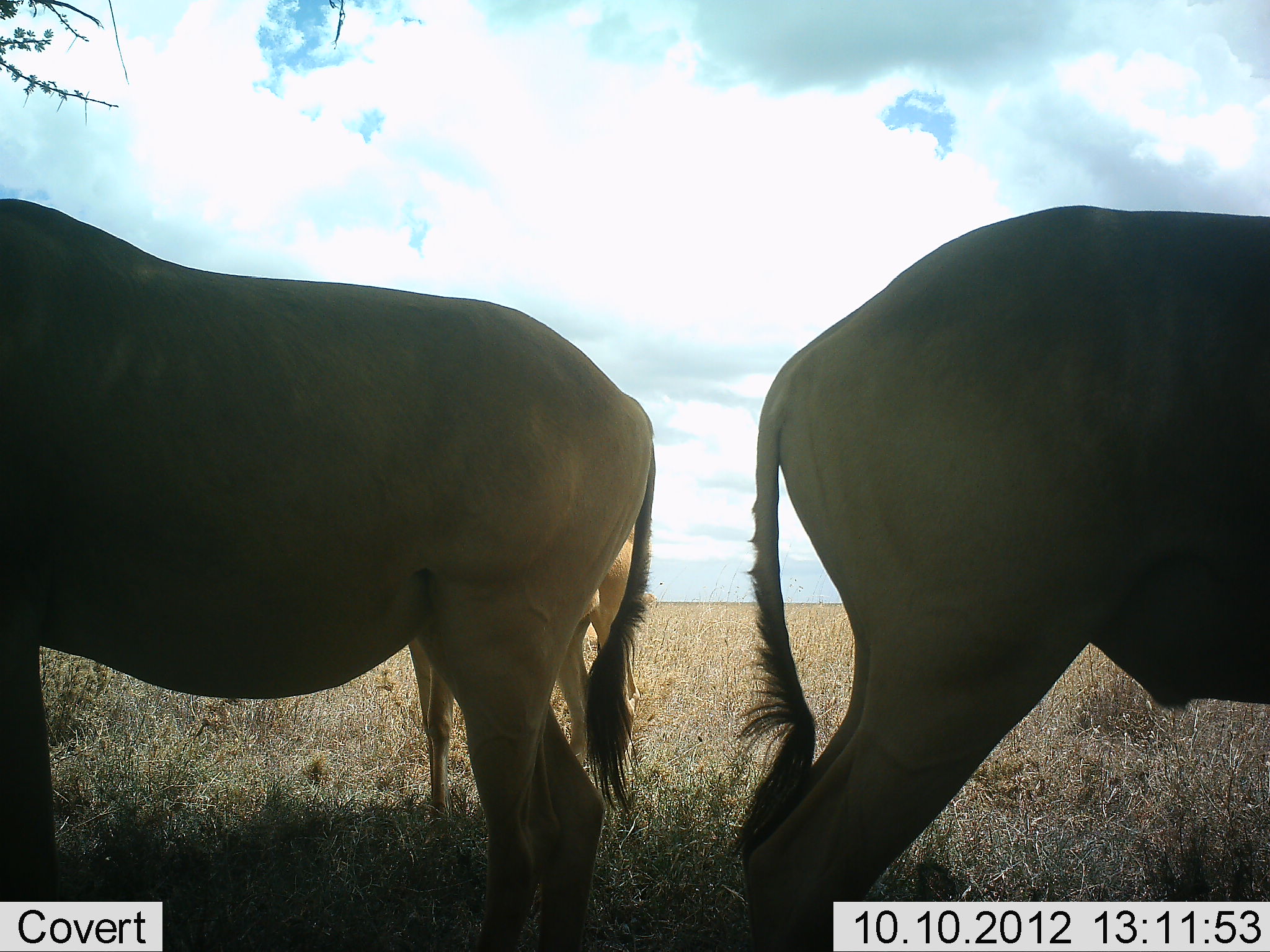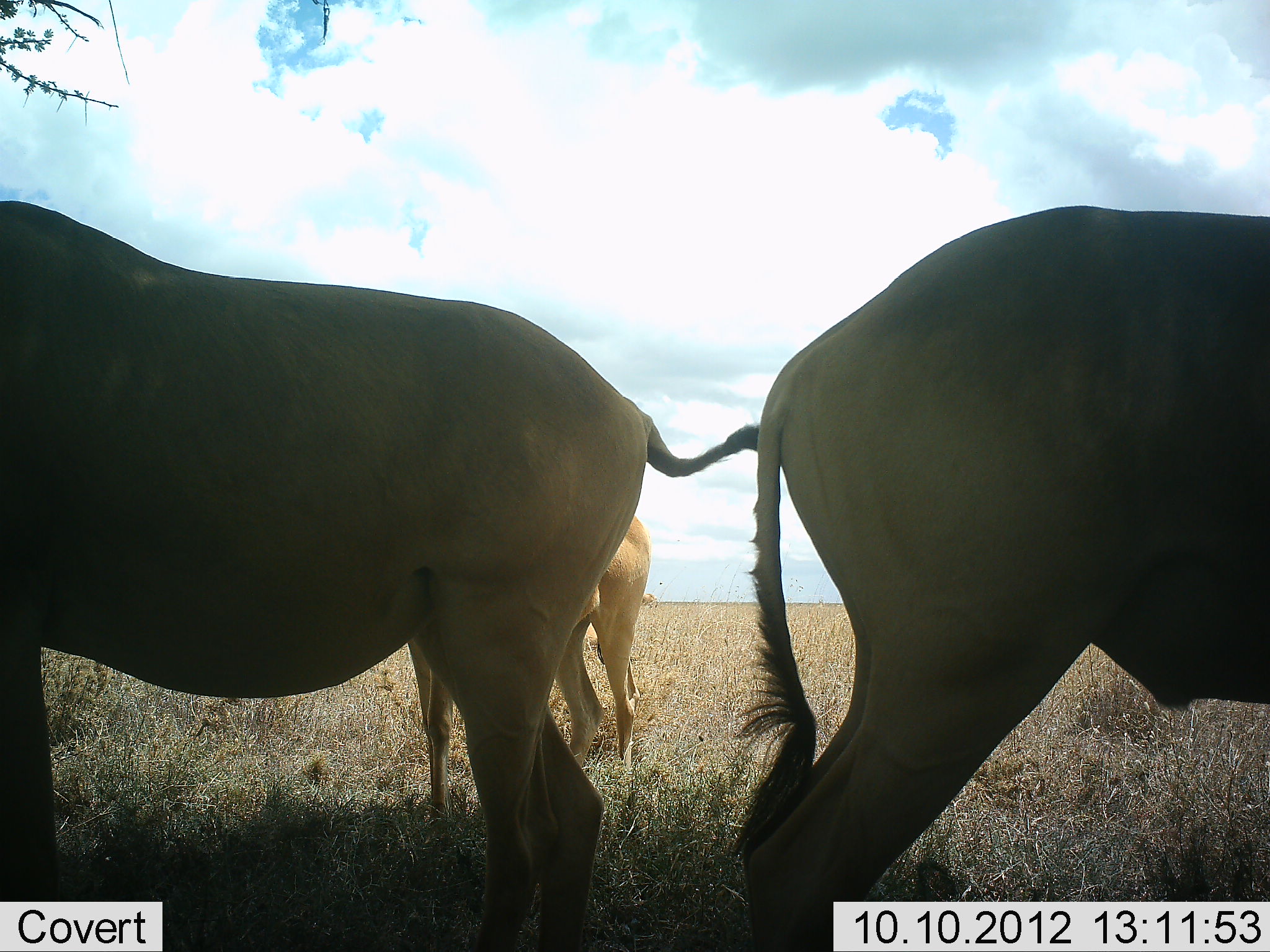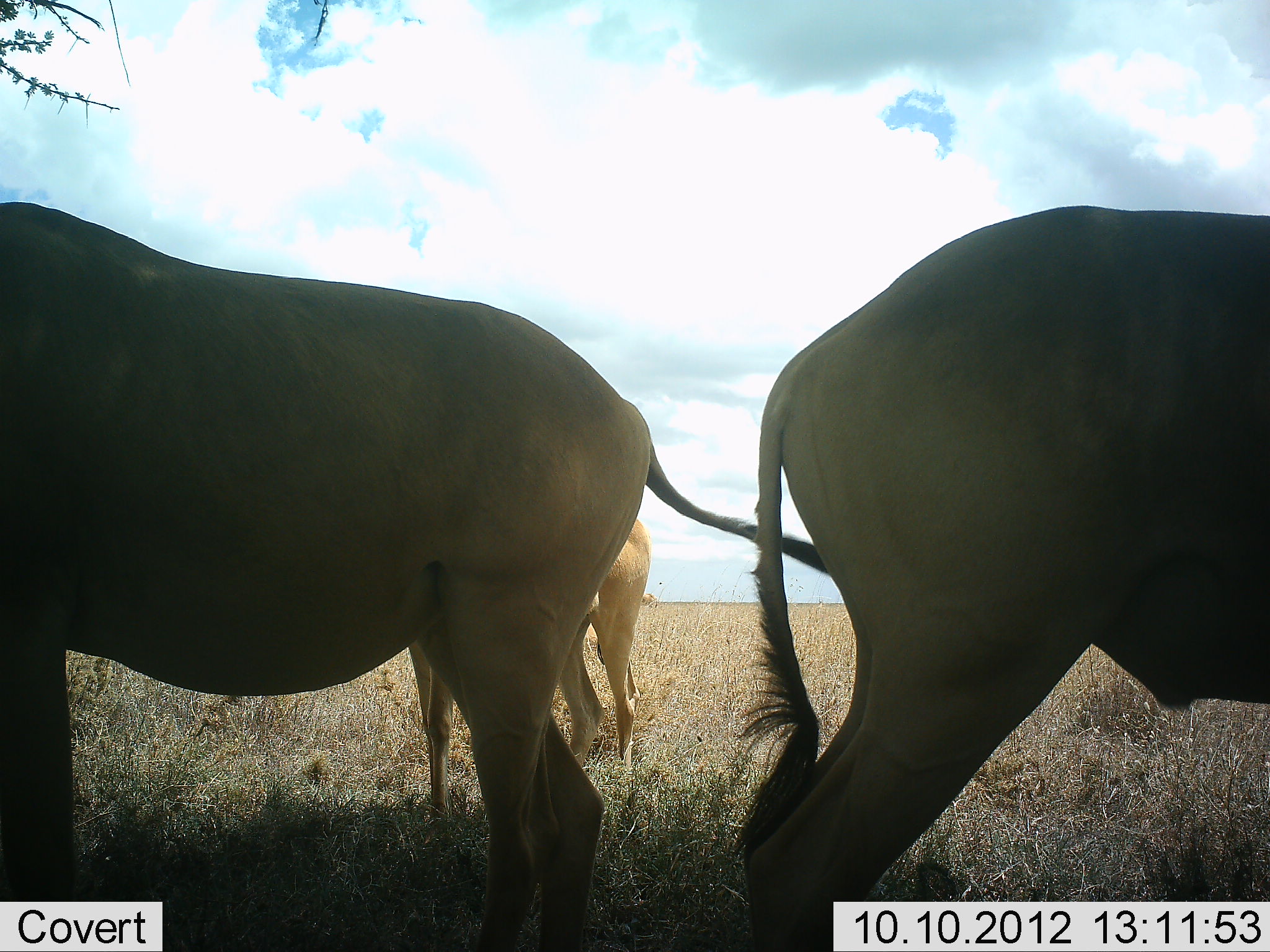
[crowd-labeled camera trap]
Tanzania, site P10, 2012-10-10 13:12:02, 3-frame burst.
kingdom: Animalia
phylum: Chordata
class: Mammalia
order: Artiodactyla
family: Bovidae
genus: Alcelaphus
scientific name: Alcelaphus buselaphus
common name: hartebeest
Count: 3.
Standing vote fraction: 100%.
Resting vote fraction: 10%.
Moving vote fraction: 0%.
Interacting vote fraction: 0%.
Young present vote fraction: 0%.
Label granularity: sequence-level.